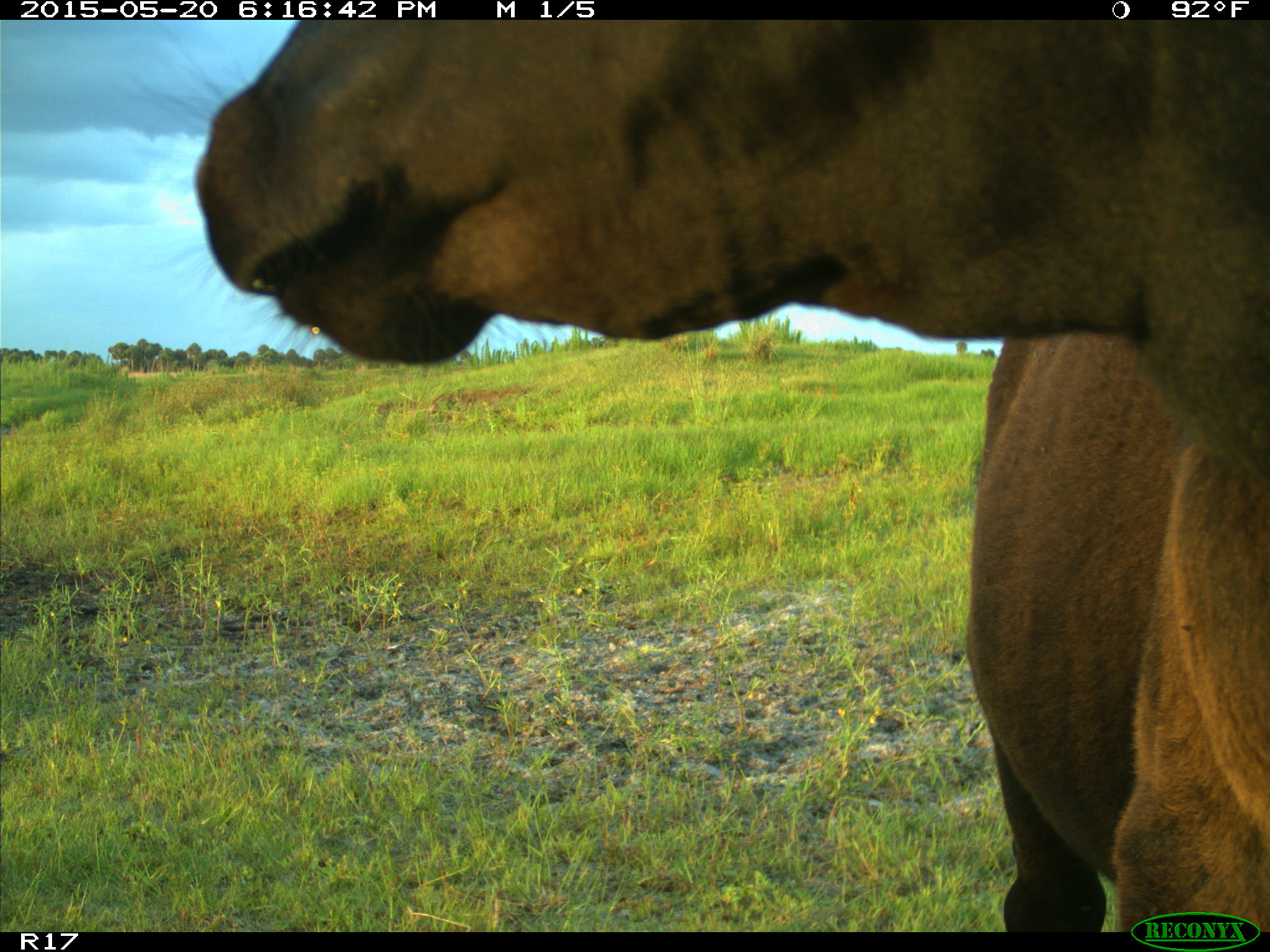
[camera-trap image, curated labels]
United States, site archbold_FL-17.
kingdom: Animalia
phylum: Chordata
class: Mammalia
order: Artiodactyla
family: Bovidae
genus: Bos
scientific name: Bos taurus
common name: domestic cow